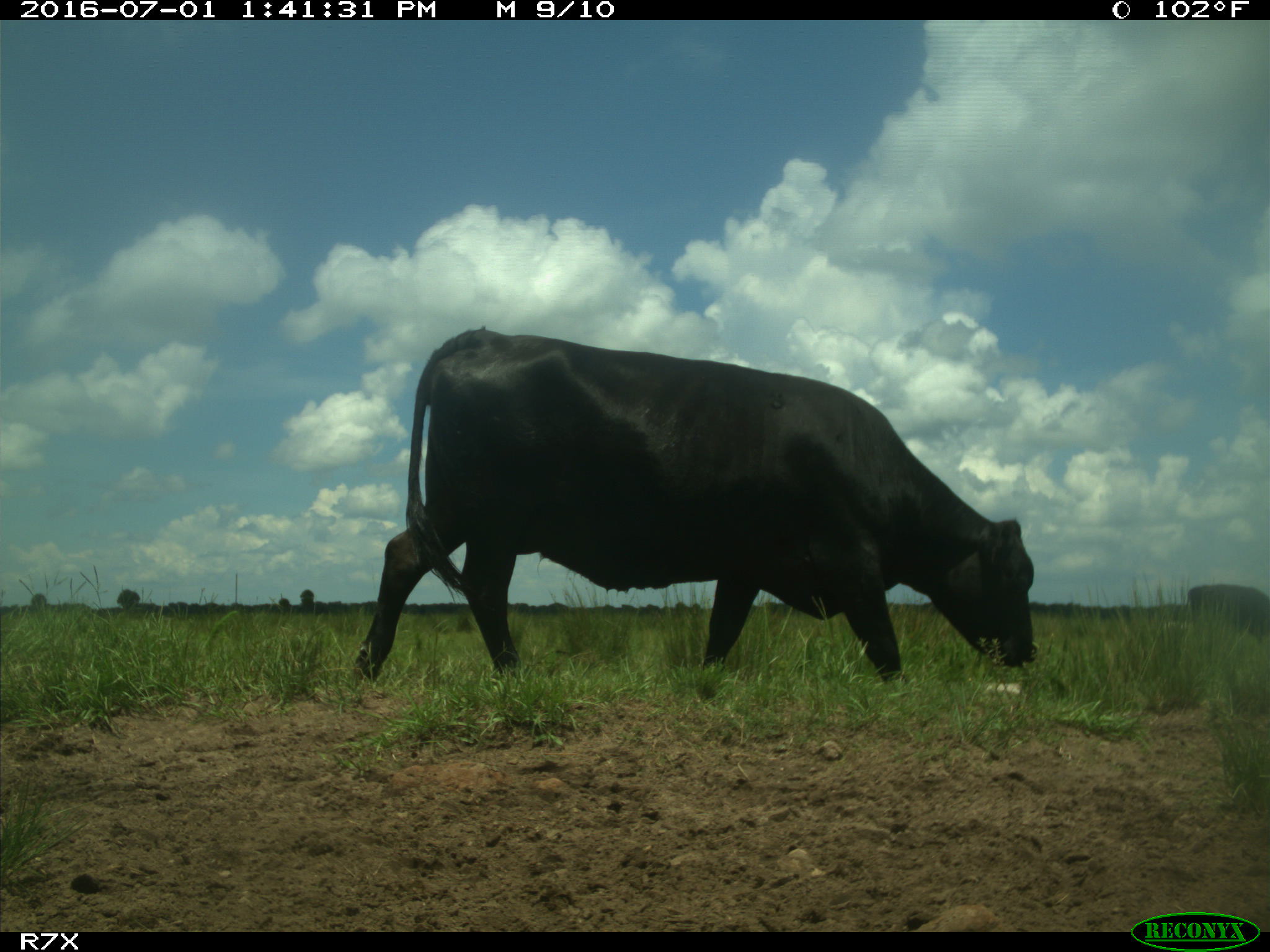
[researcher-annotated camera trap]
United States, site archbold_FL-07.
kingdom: Animalia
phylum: Chordata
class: Mammalia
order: Artiodactyla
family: Bovidae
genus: Bos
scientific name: Bos taurus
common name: domestic cow